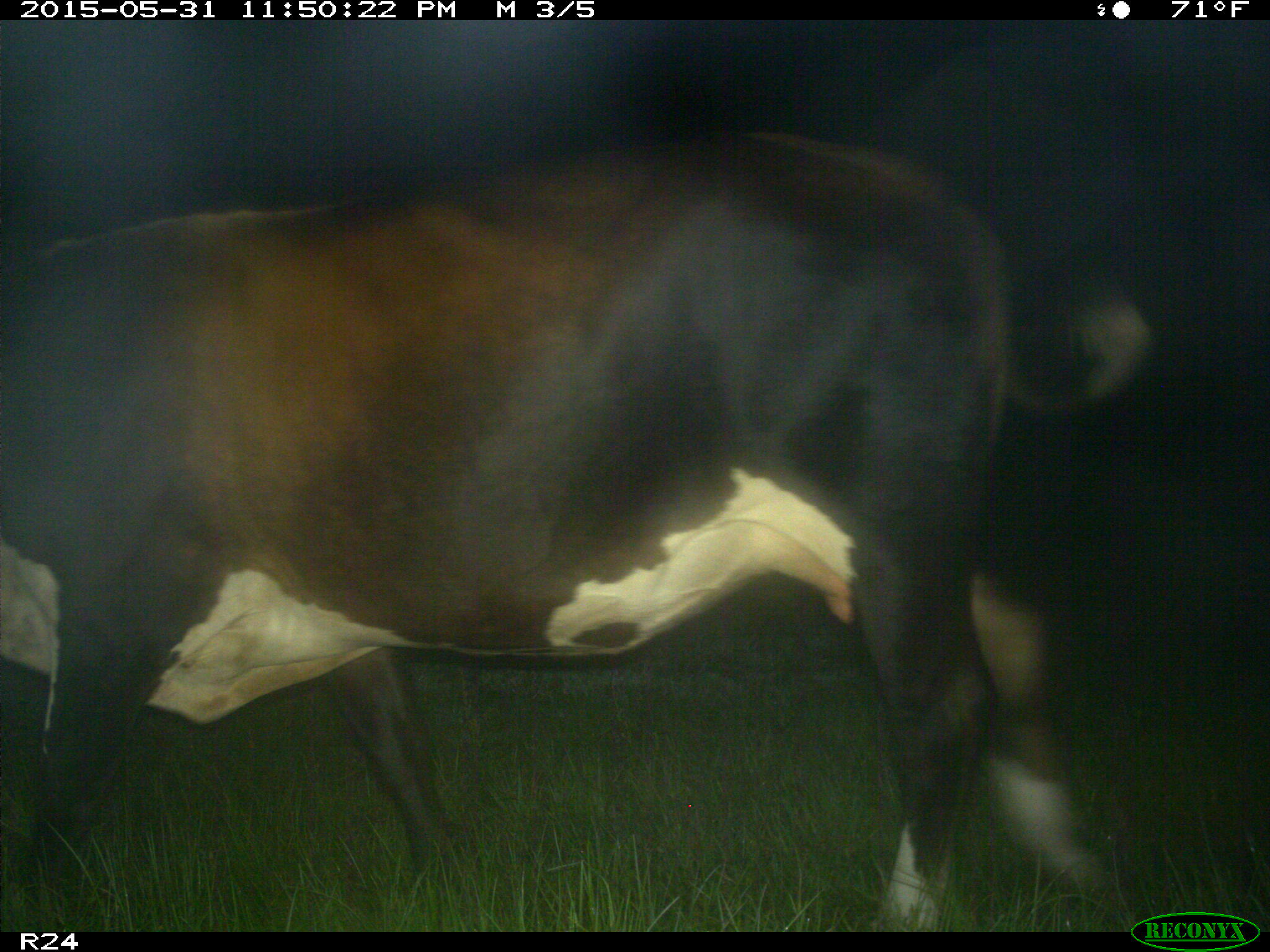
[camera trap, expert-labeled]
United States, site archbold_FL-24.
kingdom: Animalia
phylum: Chordata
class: Mammalia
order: Artiodactyla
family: Bovidae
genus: Bos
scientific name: Bos taurus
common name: domestic cow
Bos taurus (domestic cow).